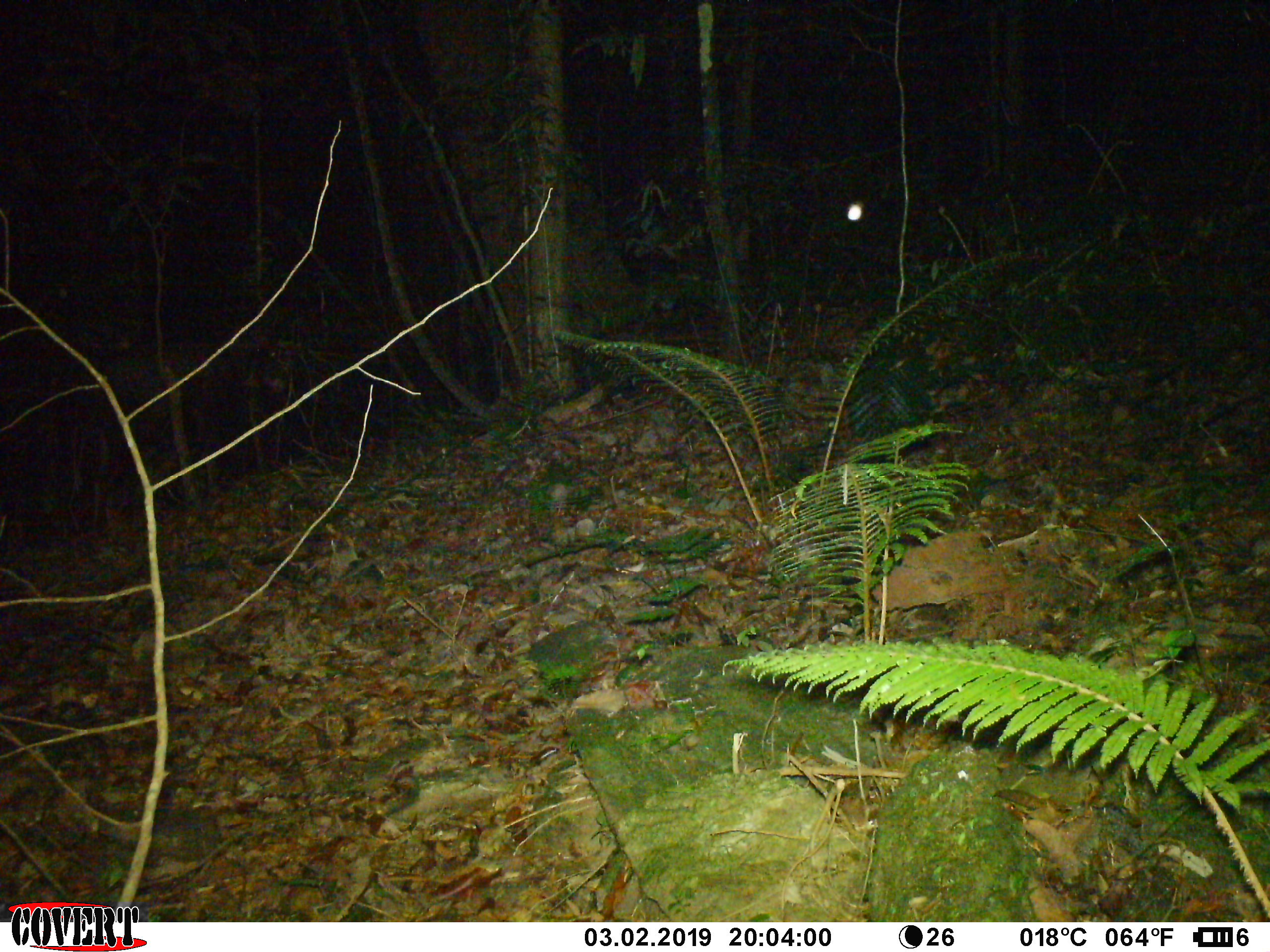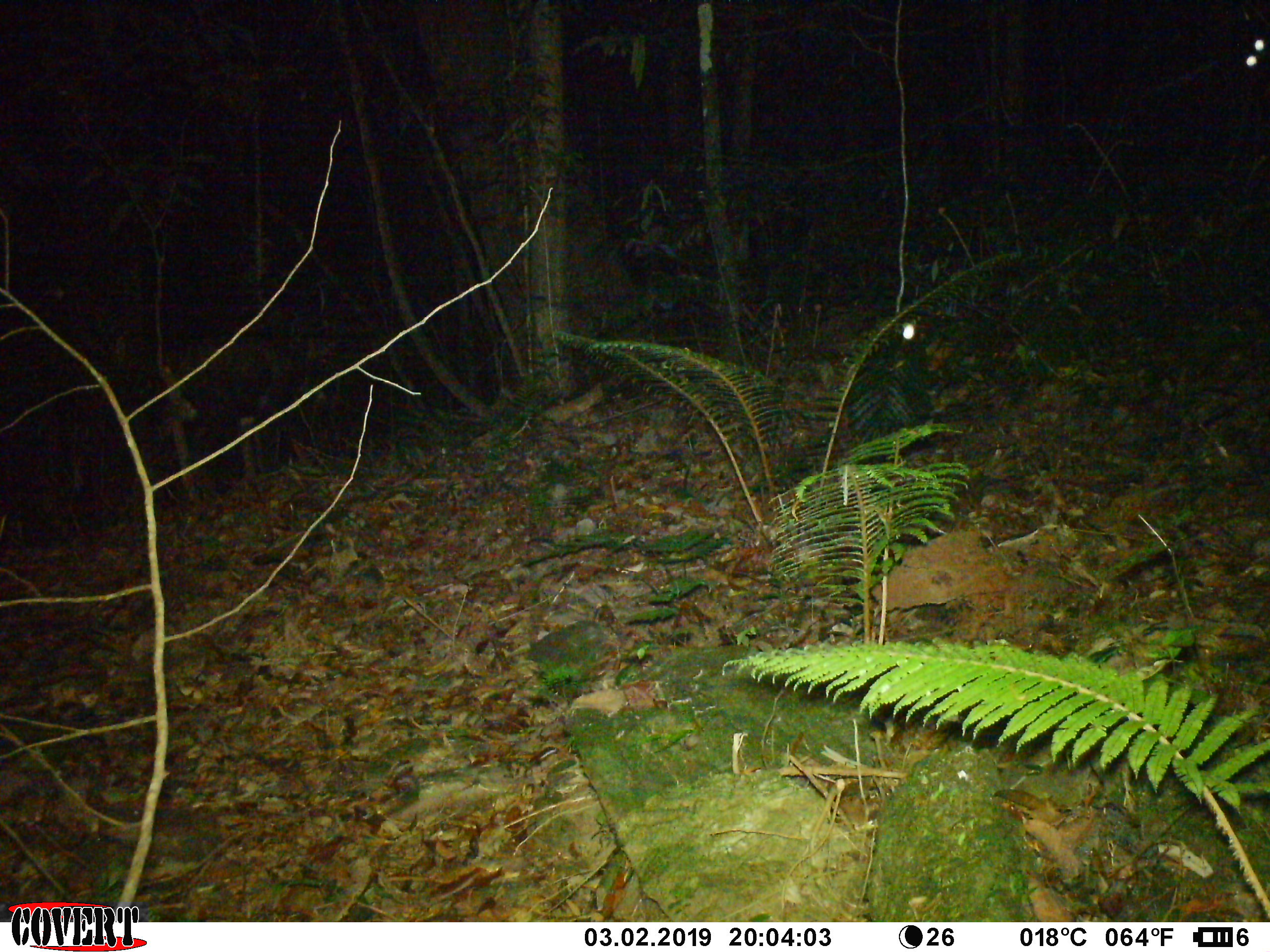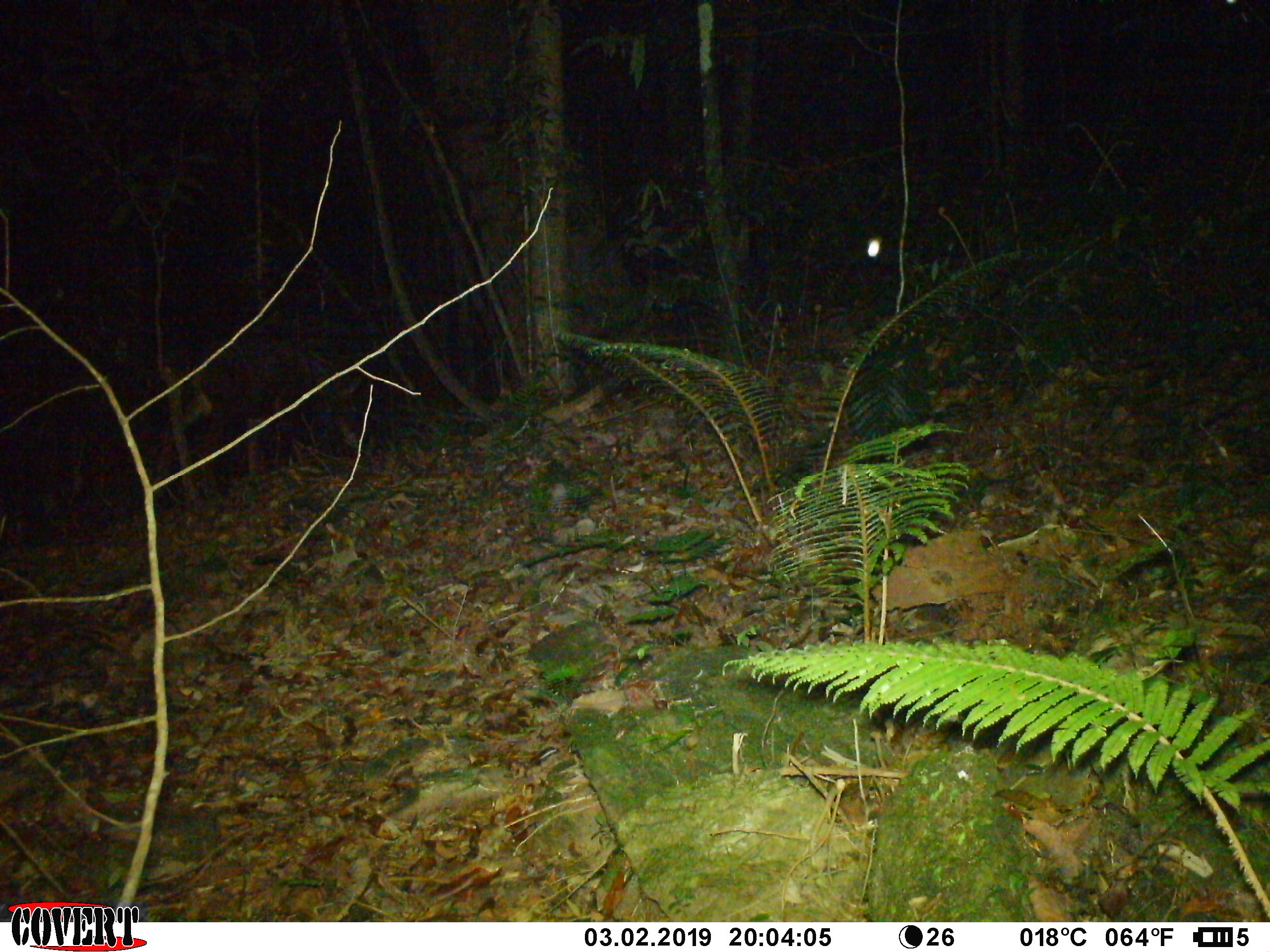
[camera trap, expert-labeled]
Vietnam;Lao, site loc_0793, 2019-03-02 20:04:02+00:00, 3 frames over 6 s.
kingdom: Animalia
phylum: Chordata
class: Mammalia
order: Artiodactyla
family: Bovidae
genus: Capricornis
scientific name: Capricornis sumatraensis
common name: chinese serow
Chinese serow (Capricornis sumatraensis). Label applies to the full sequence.